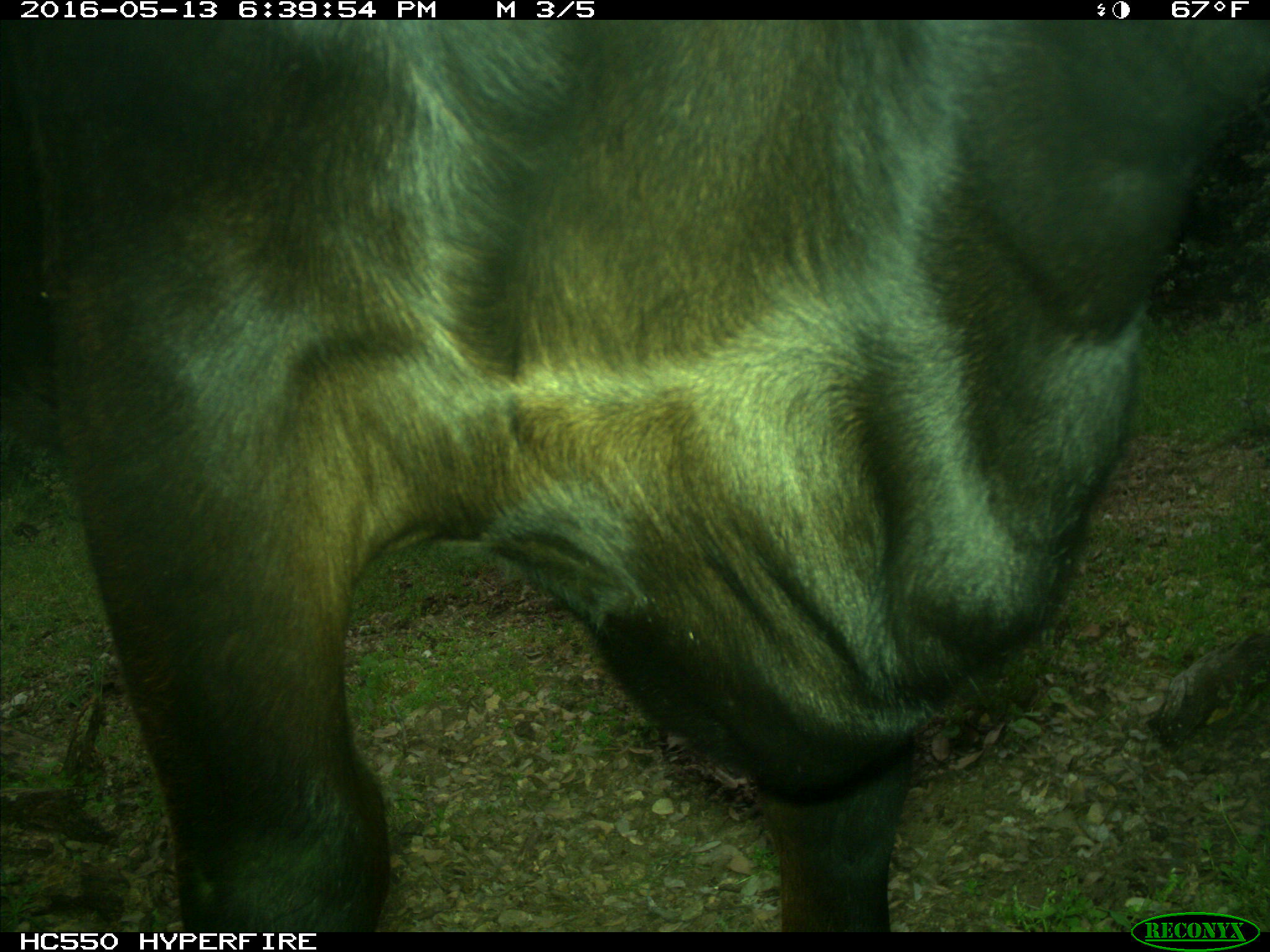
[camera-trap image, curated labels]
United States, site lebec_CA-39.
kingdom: Animalia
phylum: Chordata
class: Mammalia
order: Artiodactyla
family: Bovidae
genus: Bos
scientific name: Bos taurus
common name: domestic cow